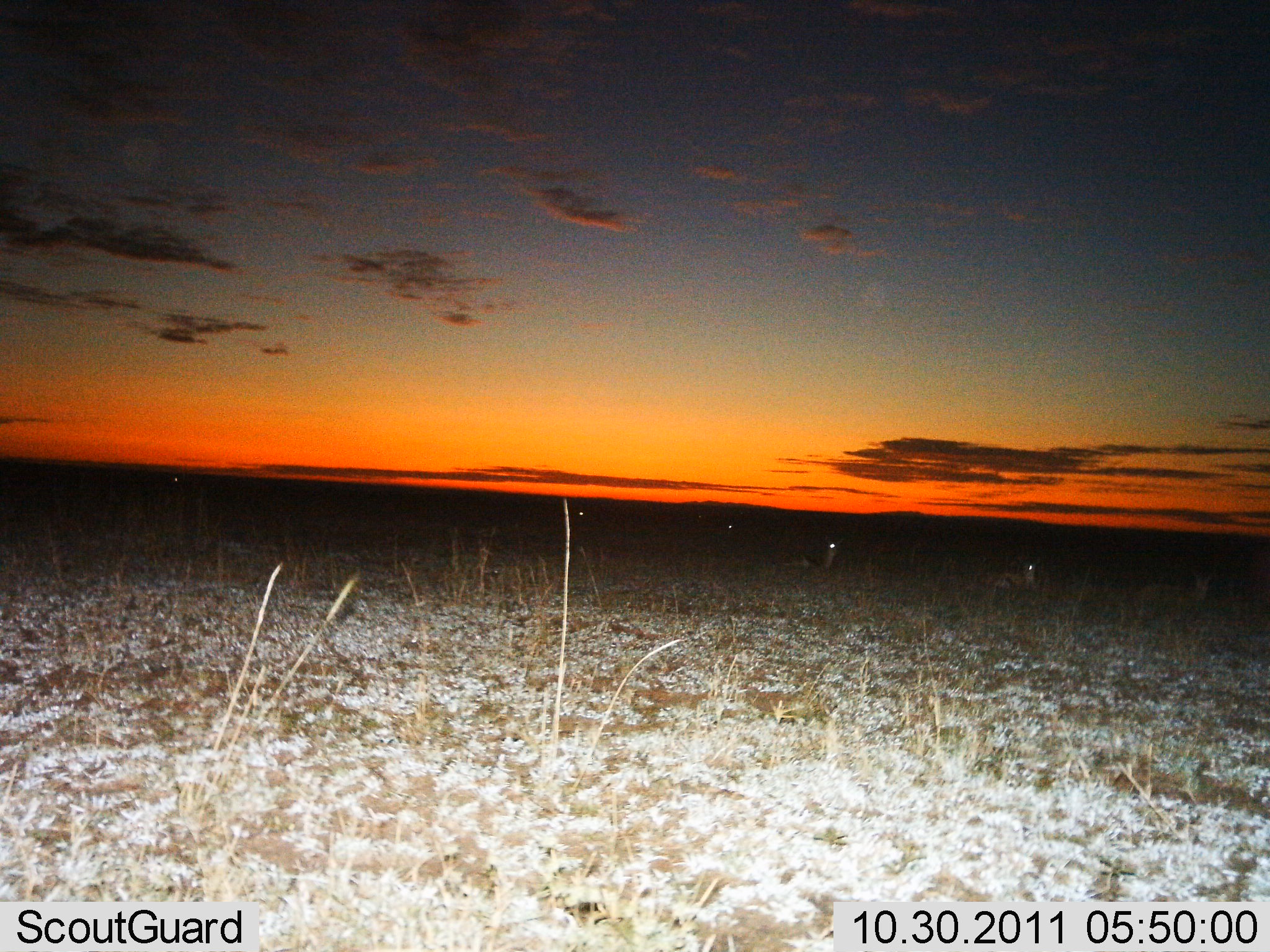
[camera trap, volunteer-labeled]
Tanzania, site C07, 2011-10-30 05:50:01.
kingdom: Animalia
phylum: Chordata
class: Mammalia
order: Artiodactyla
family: Bovidae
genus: Eudorcas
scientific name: Eudorcas thomsonii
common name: thomson's gazelle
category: gazellethomsons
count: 5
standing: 0%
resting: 100%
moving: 0%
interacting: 0%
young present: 0%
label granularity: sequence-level